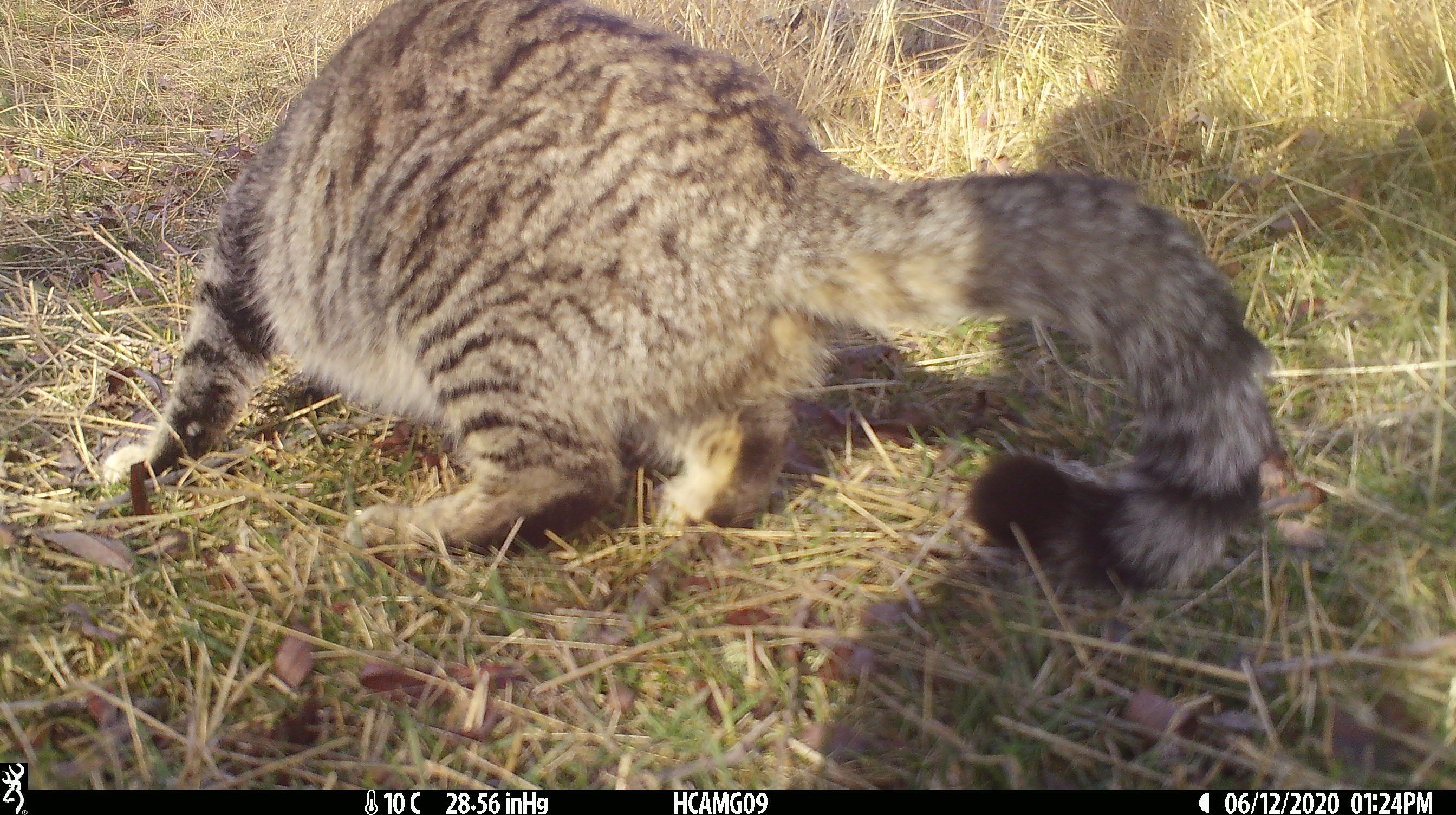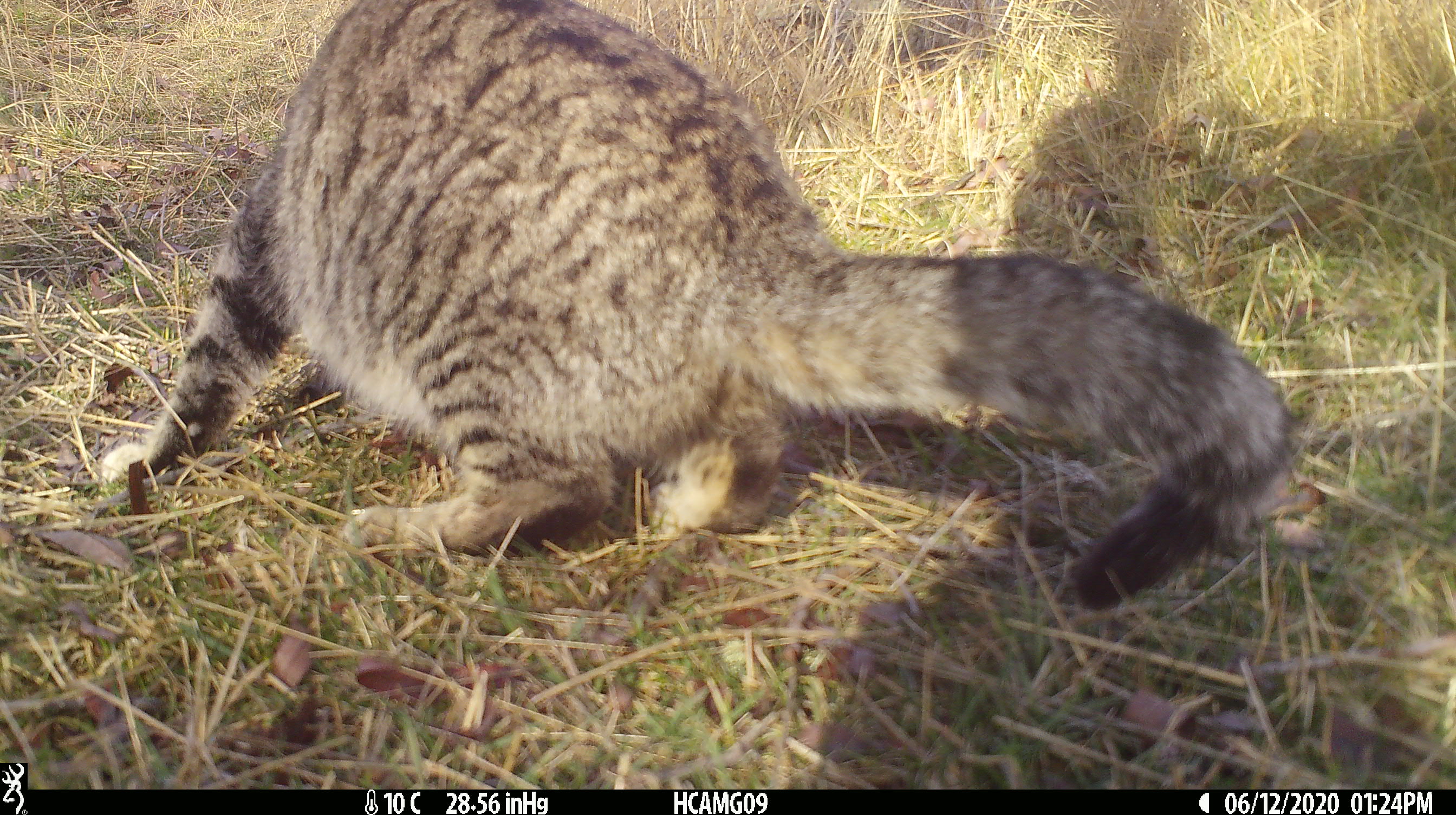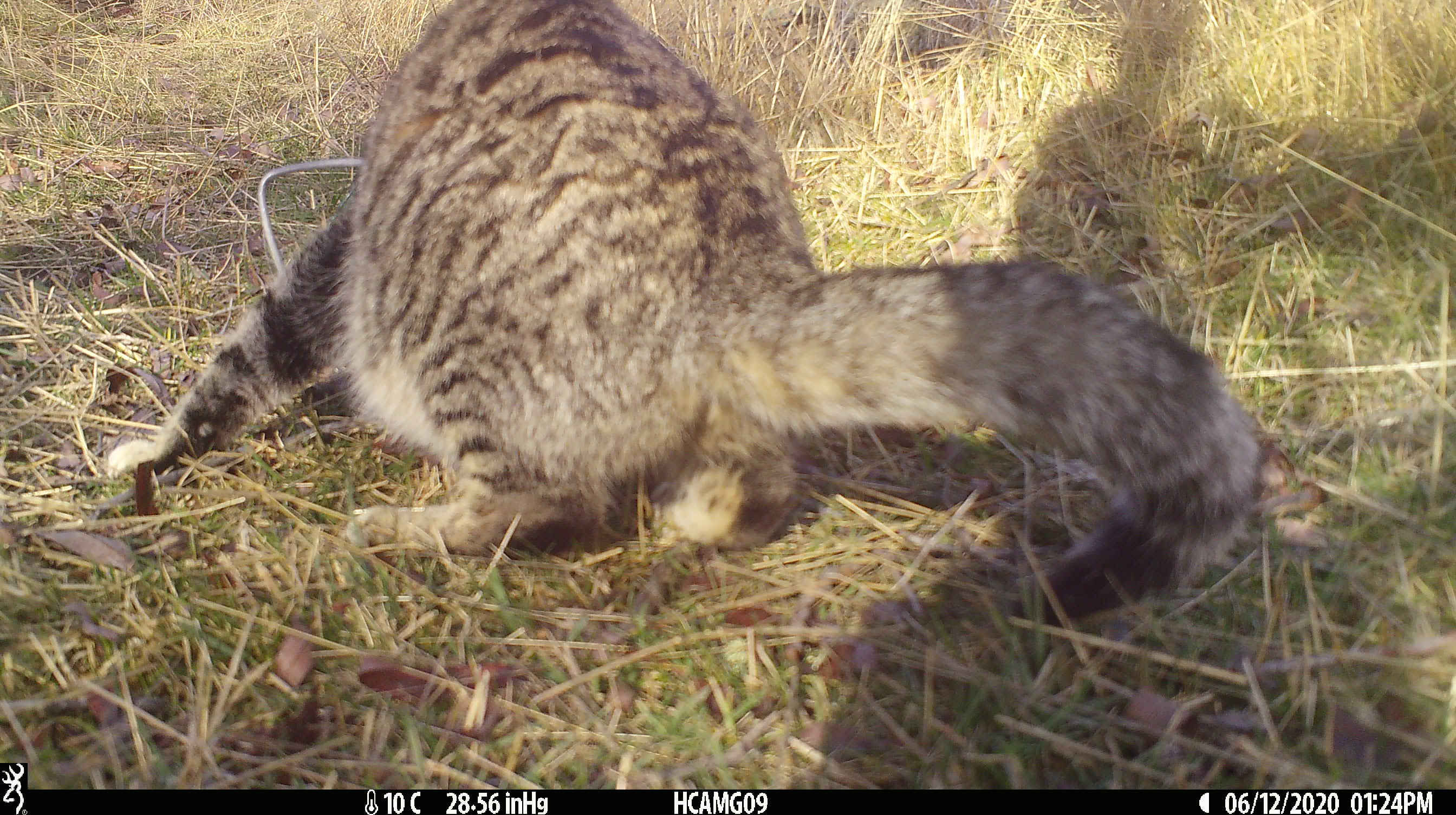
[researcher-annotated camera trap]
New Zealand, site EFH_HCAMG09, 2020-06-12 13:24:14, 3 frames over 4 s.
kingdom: Animalia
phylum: Chordata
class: Mammalia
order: Carnivora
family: Felidae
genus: Felis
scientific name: Felis catus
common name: domestic cat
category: cat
Cat (domestic cat) (Felis catus).